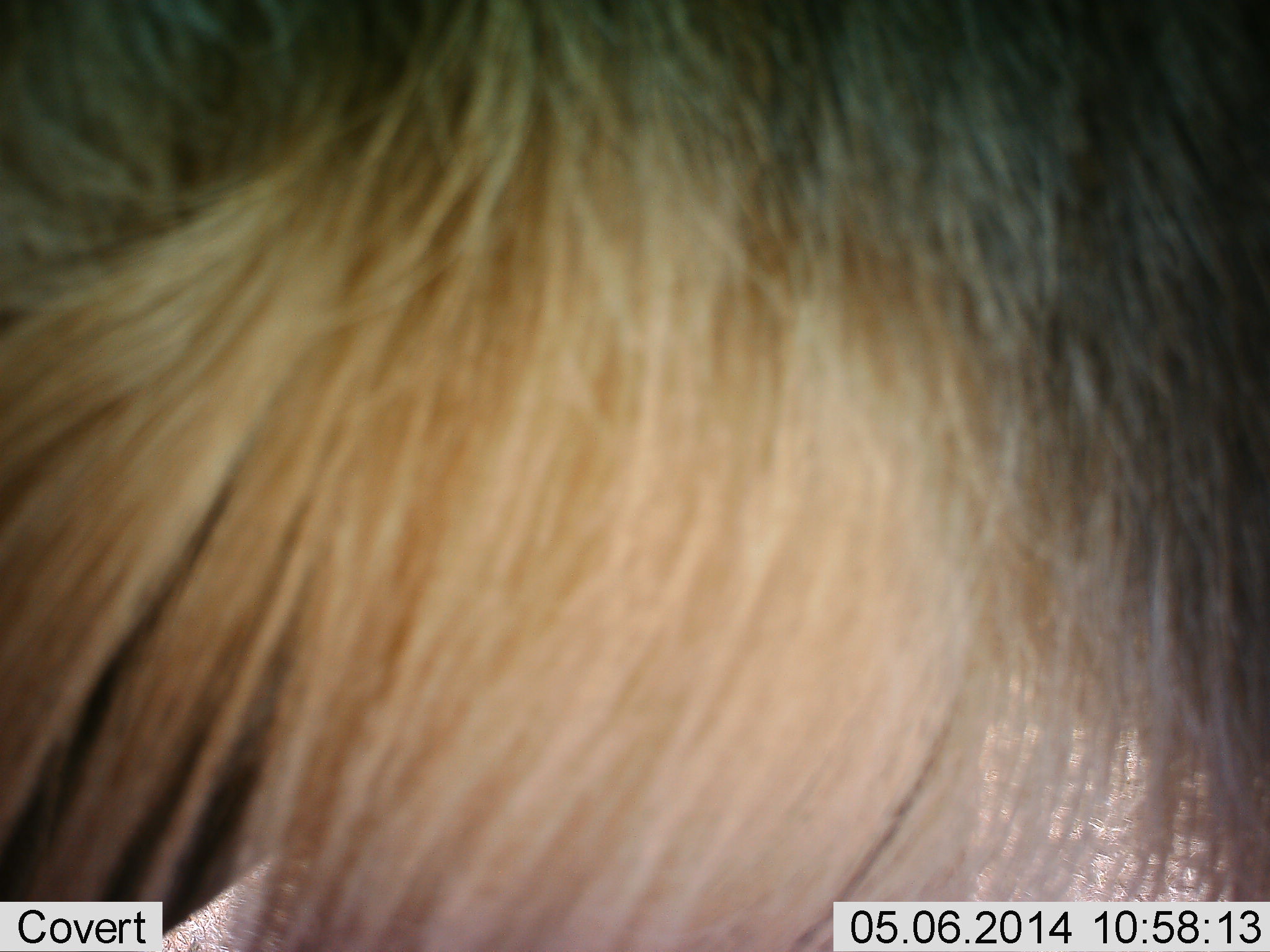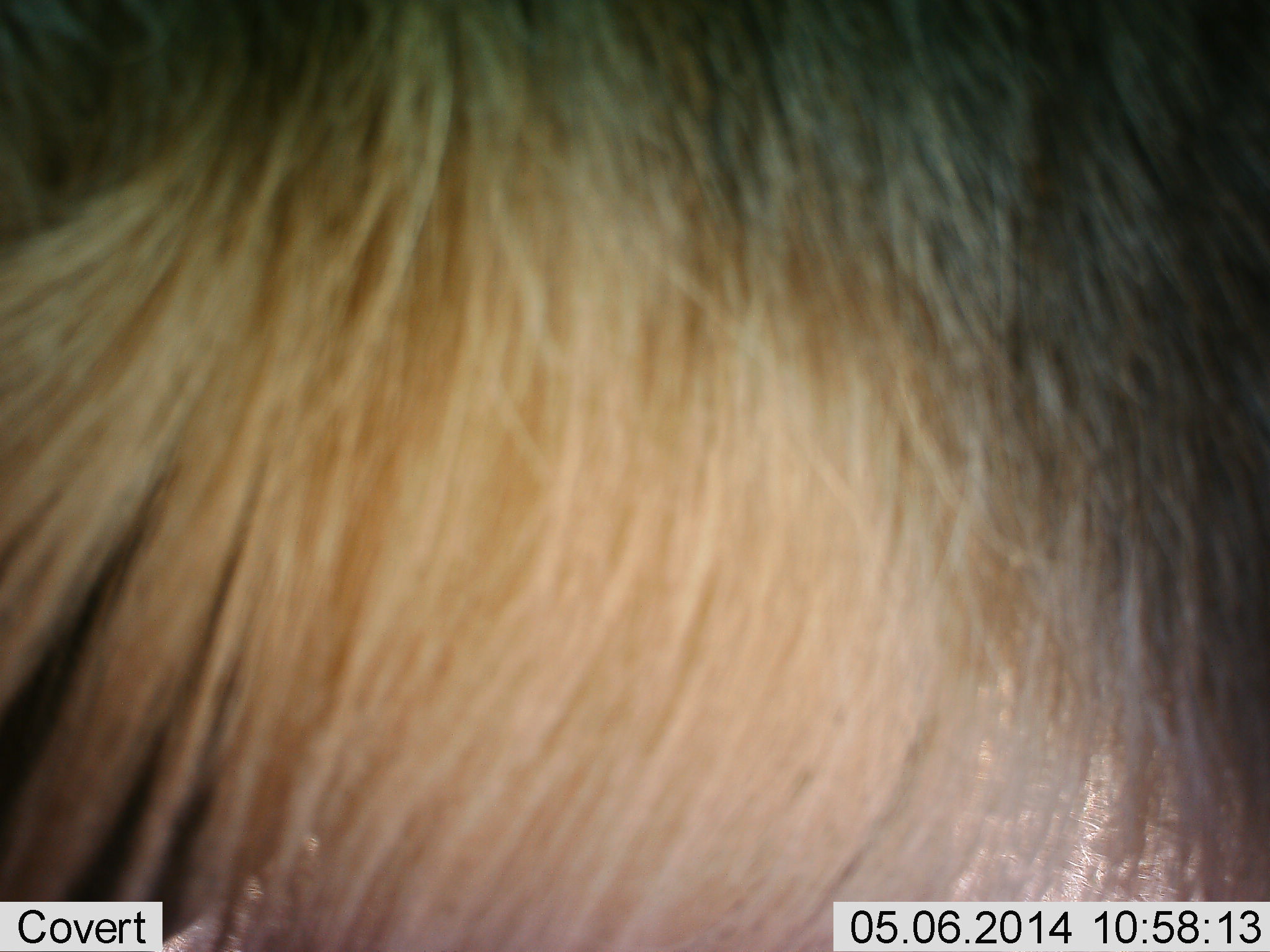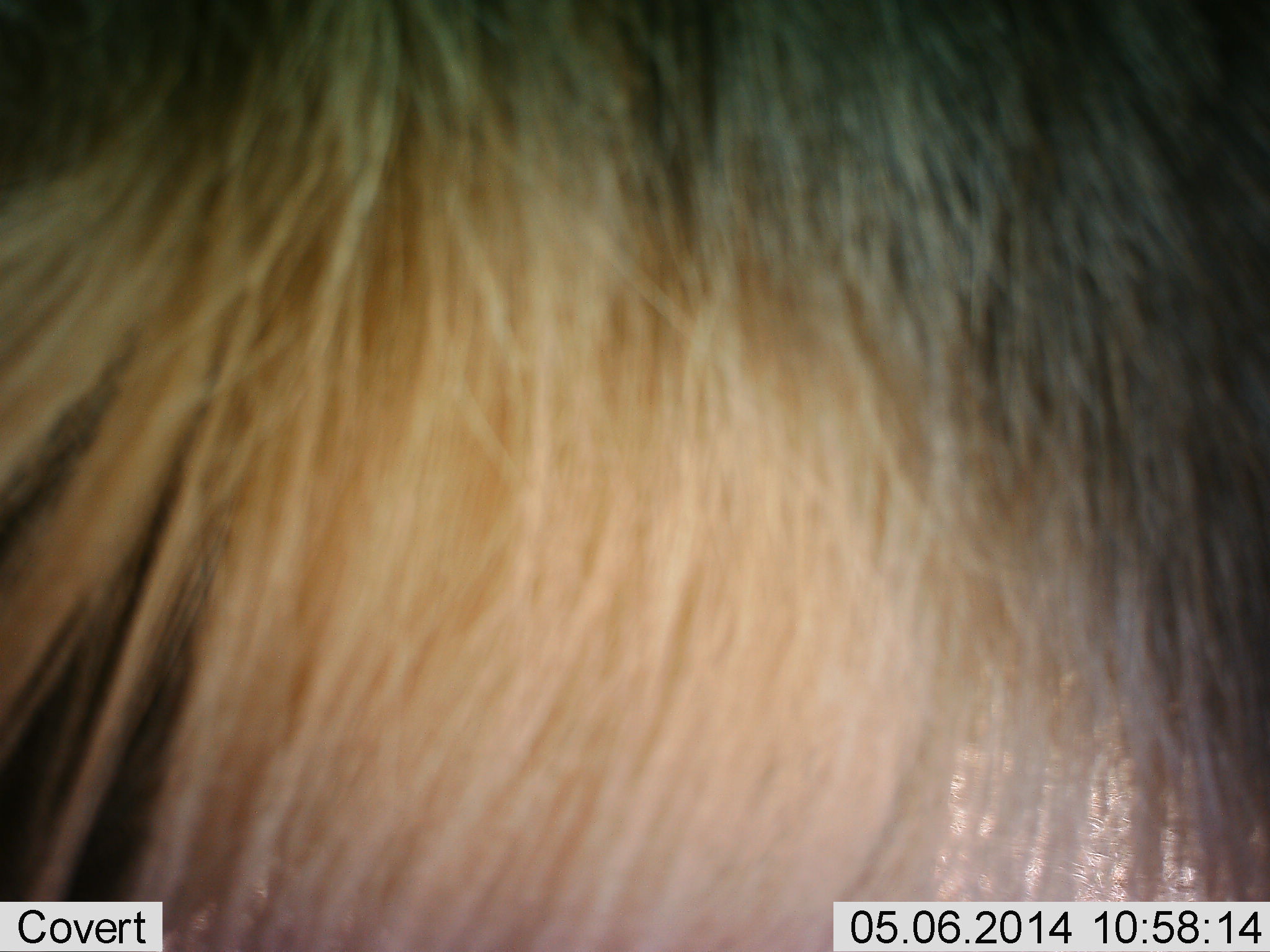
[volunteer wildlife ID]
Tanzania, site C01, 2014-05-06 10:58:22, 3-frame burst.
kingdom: Animalia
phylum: Chordata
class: Mammalia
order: Artiodactyla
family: Bovidae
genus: Connochaetes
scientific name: Connochaetes taurinus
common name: blue wildebeest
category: wildebeest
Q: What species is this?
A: Wildebeest (blue wildebeest) (Connochaetes taurinus).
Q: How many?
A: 1.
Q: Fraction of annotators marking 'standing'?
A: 90%.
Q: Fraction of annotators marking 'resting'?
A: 0%.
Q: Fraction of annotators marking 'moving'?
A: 10%.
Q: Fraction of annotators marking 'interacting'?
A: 0%.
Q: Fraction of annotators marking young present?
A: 0%.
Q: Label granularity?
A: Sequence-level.